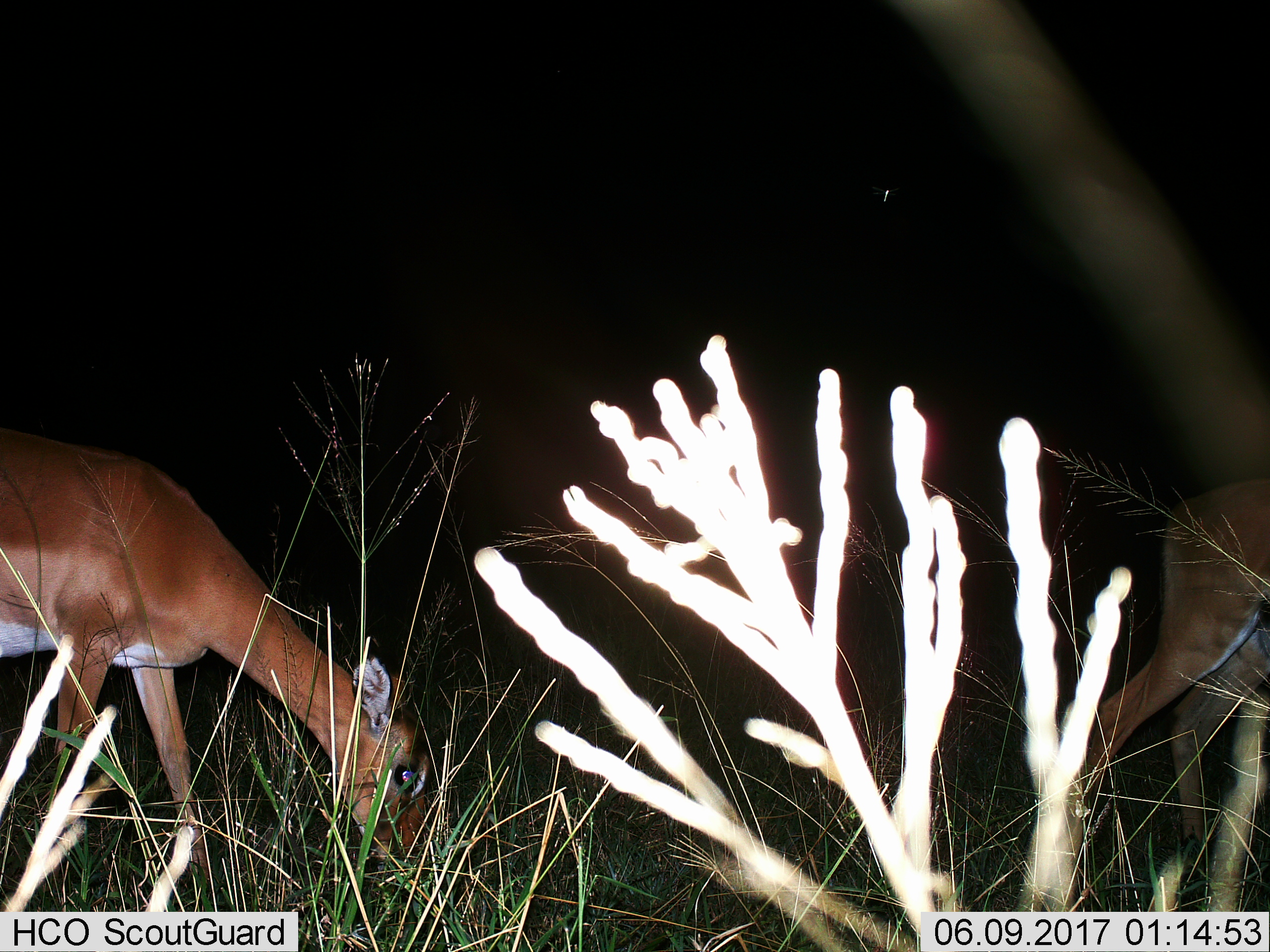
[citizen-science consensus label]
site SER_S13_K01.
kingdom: Animalia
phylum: Chordata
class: Mammalia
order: Artiodactyla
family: Bovidae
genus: Aepyceros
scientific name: Aepyceros melampus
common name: impala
Impala (Aepyceros melampus), count 2. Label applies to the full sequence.